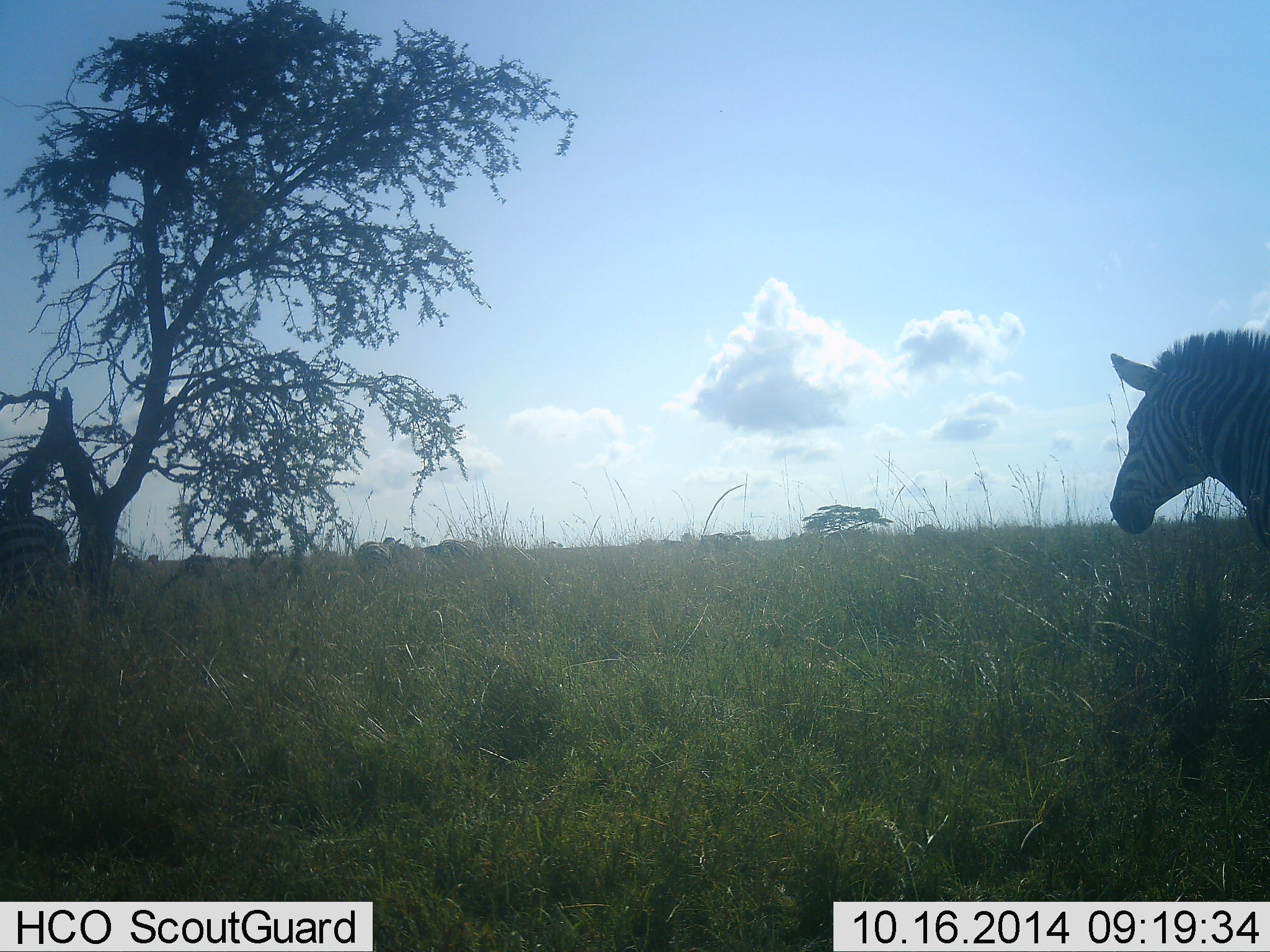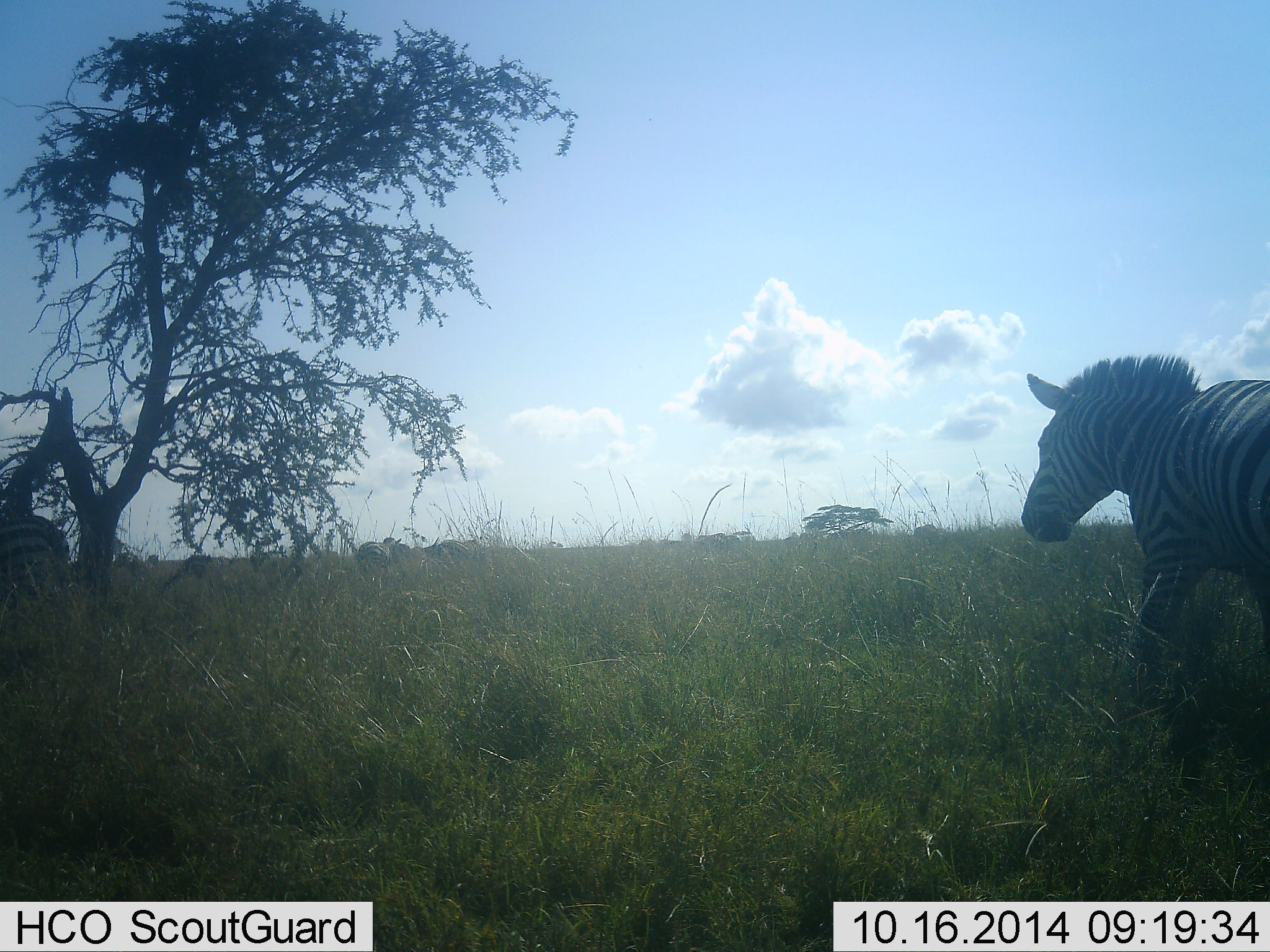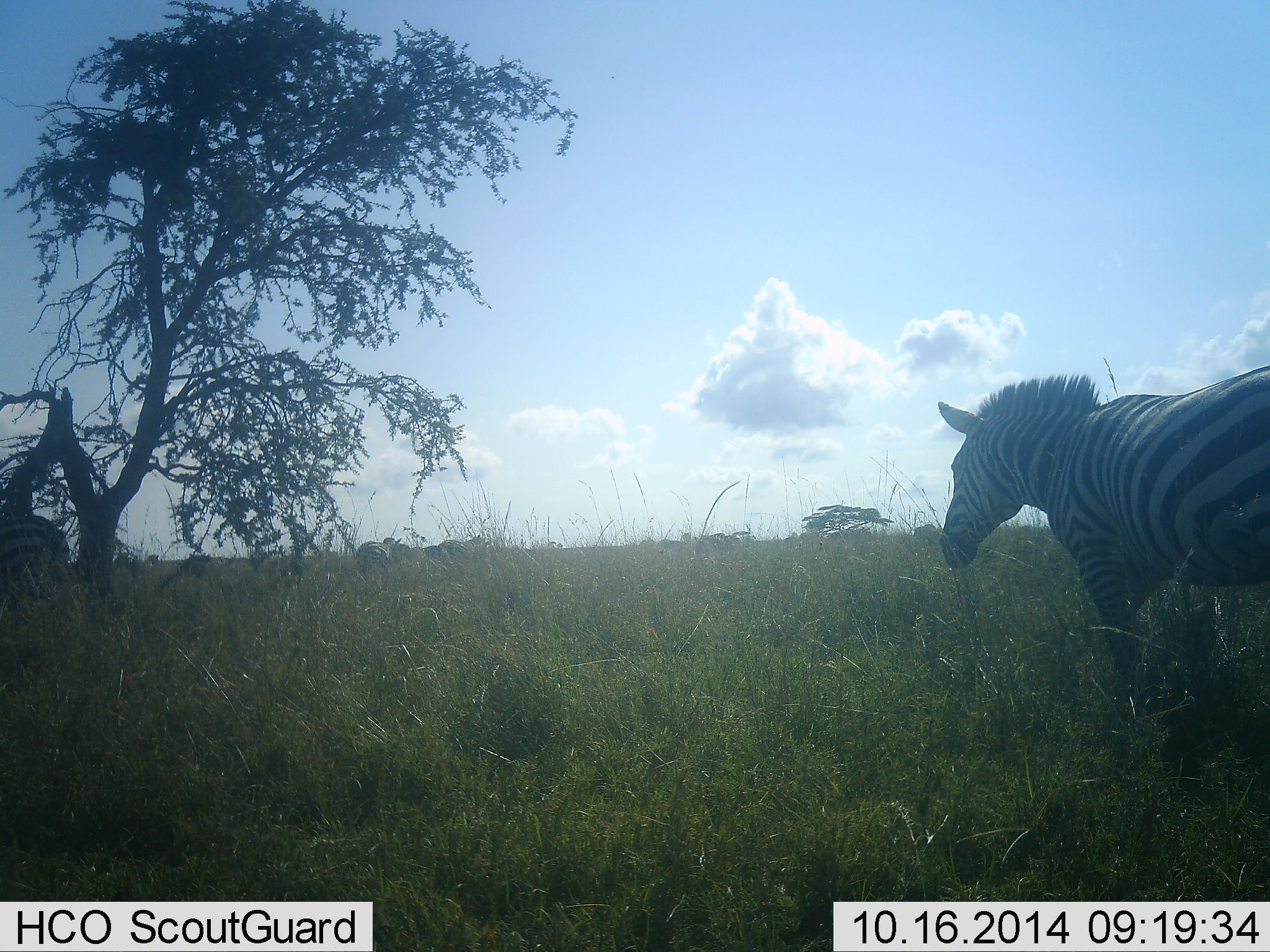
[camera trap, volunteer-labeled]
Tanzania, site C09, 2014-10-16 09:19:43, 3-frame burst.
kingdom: Animalia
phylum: Chordata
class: Mammalia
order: Perissodactyla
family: Equidae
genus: Equus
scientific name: Equus quagga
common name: plains zebra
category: zebra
Zebra (plains zebra) (Equus quagga), count 2. Behavior (volunteer vote fractions): standing 30%, resting 0%, moving 90%, interacting 0%. Young present (vote fraction): 0%. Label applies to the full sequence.